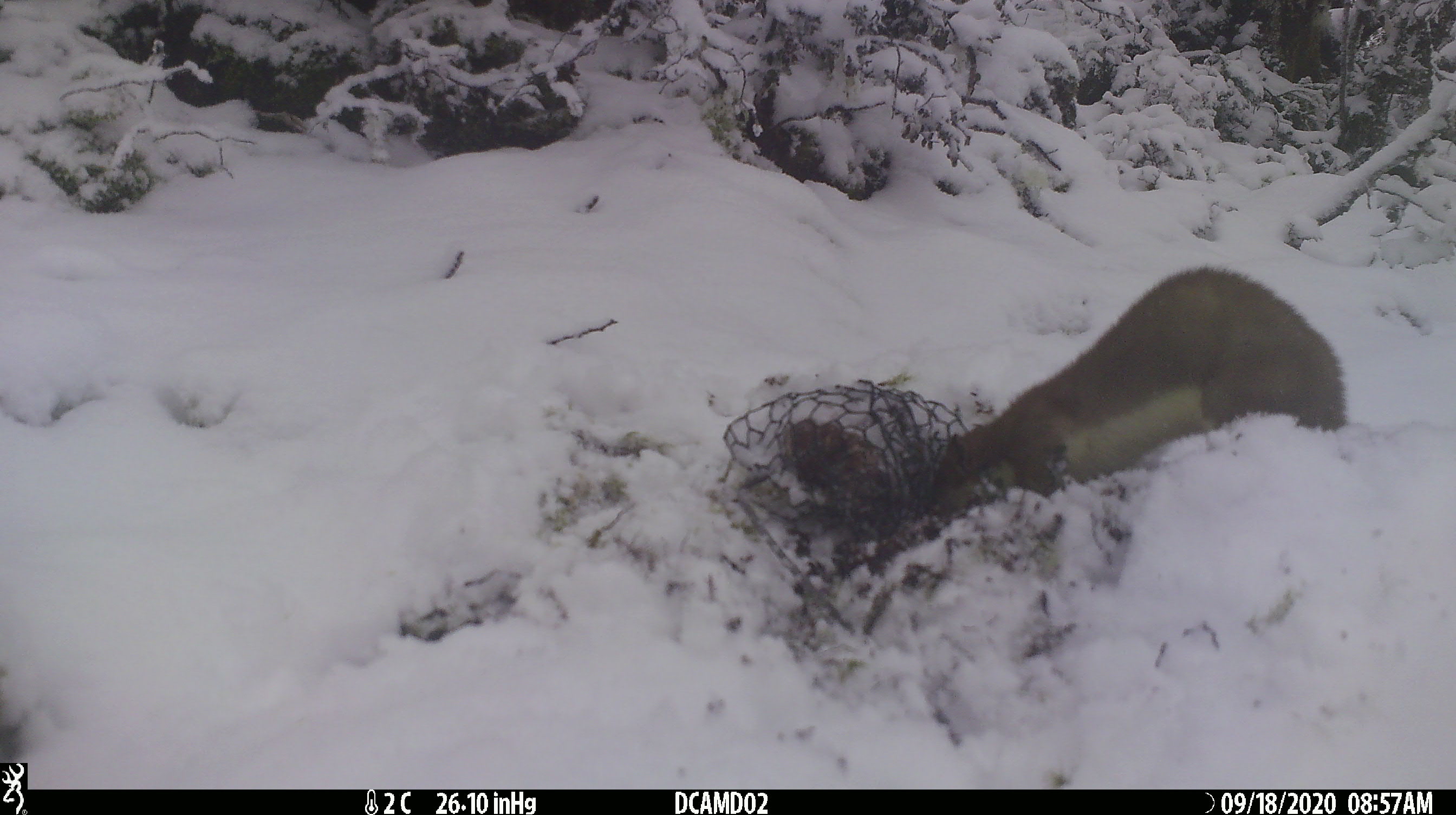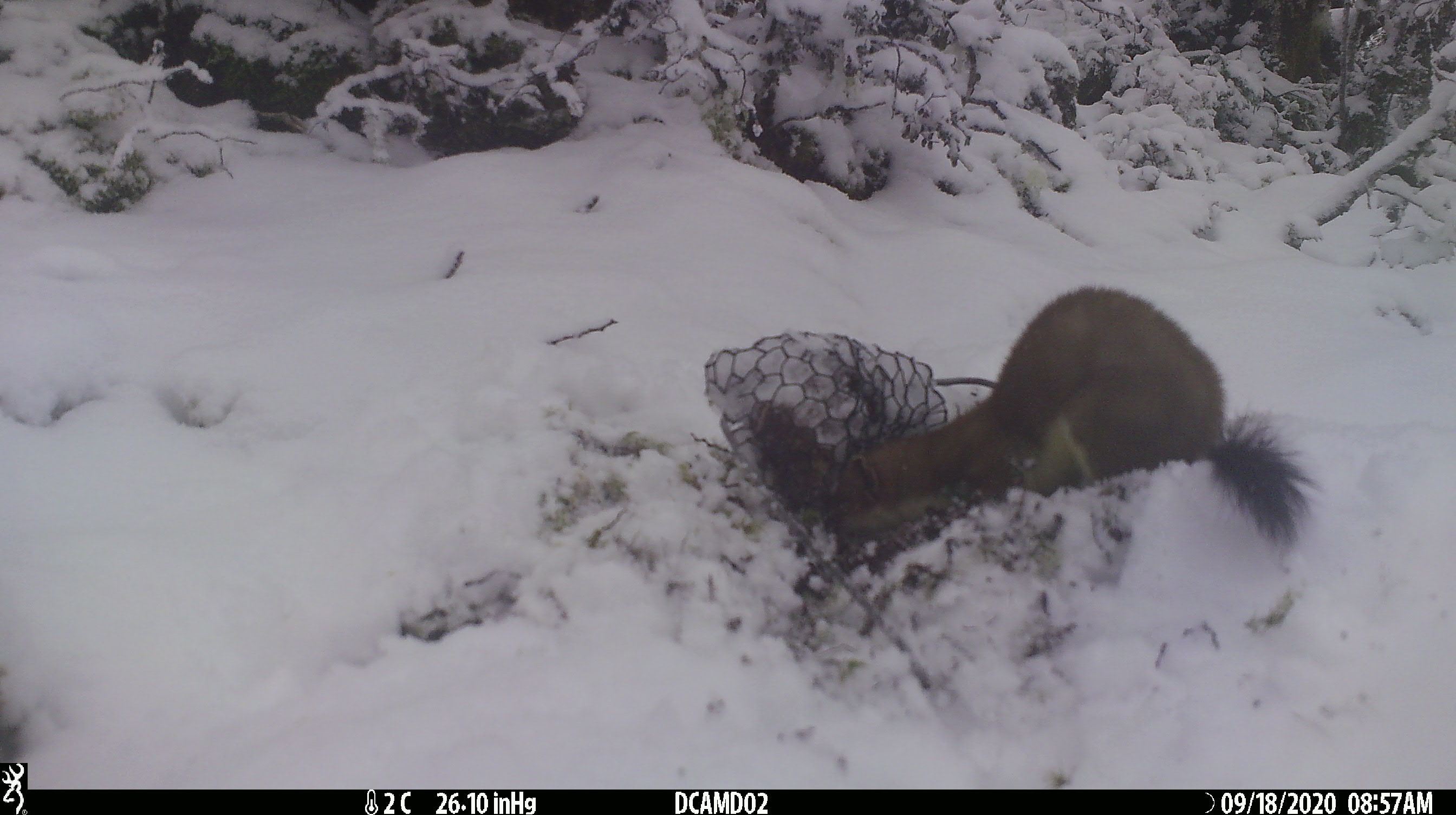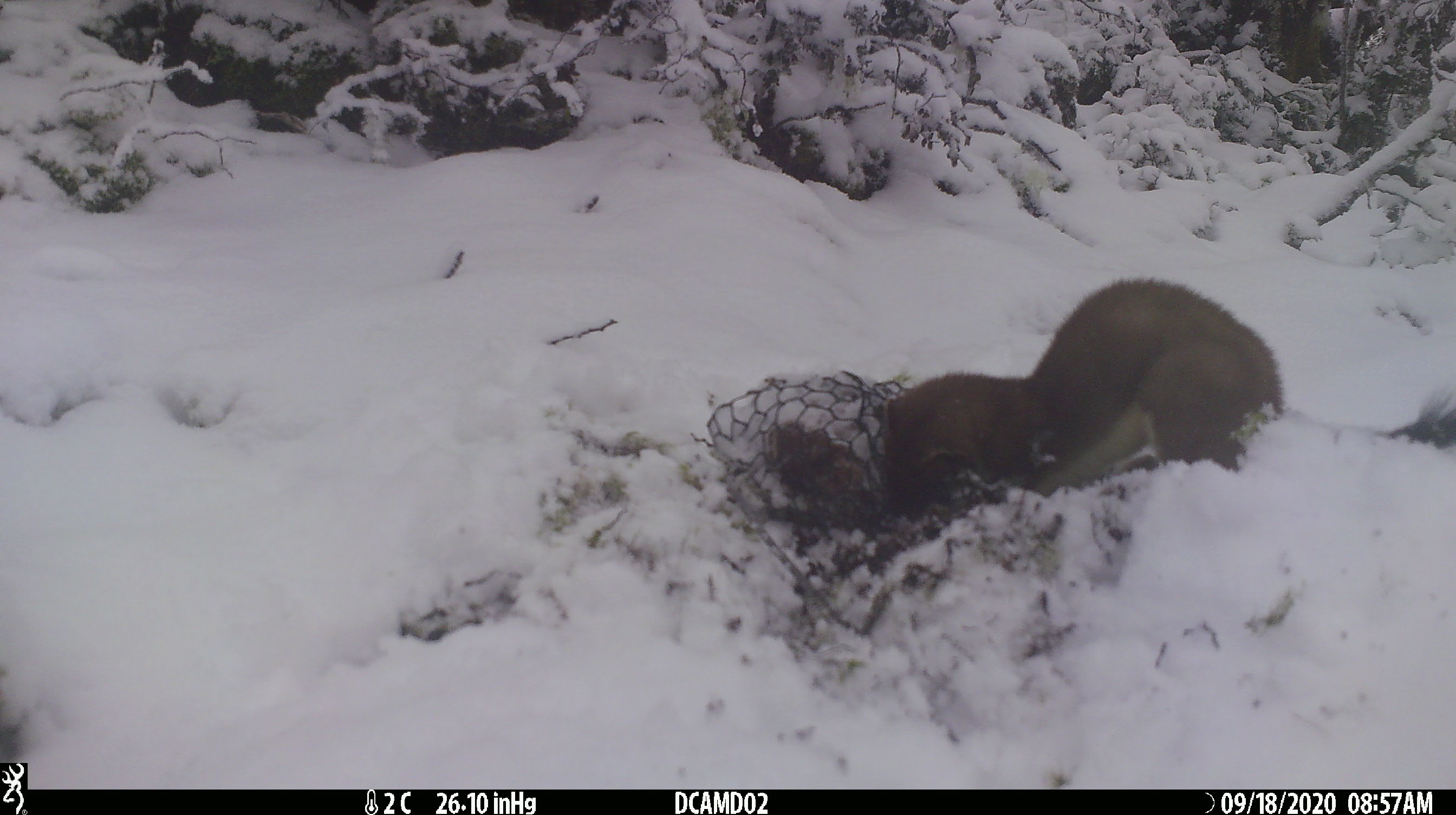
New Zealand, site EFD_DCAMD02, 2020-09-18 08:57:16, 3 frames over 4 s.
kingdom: Animalia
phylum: Chordata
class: Mammalia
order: Carnivora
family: Mustelidae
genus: Mustela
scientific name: Mustela erminea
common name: stoat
Stoat (Mustela erminea).